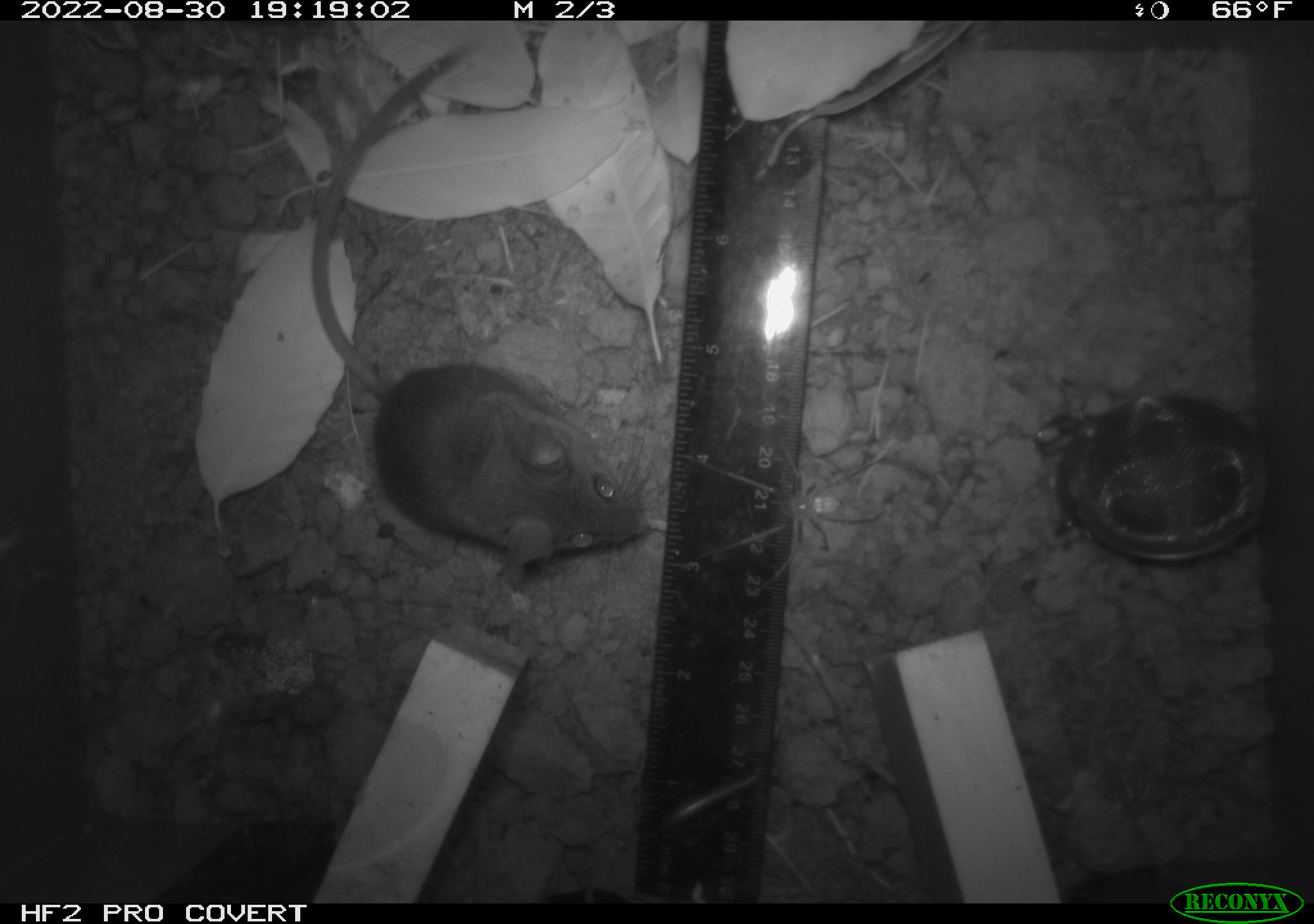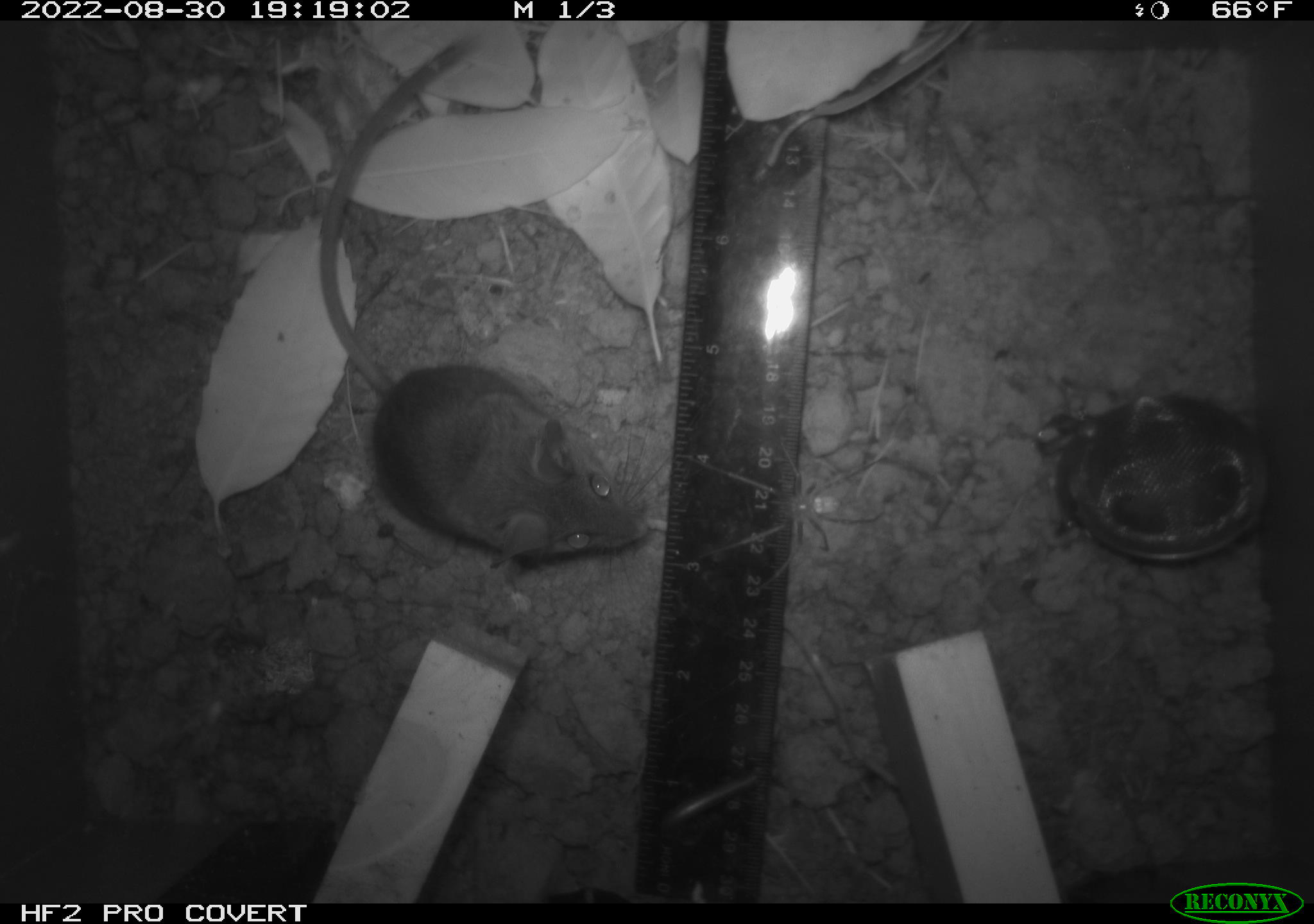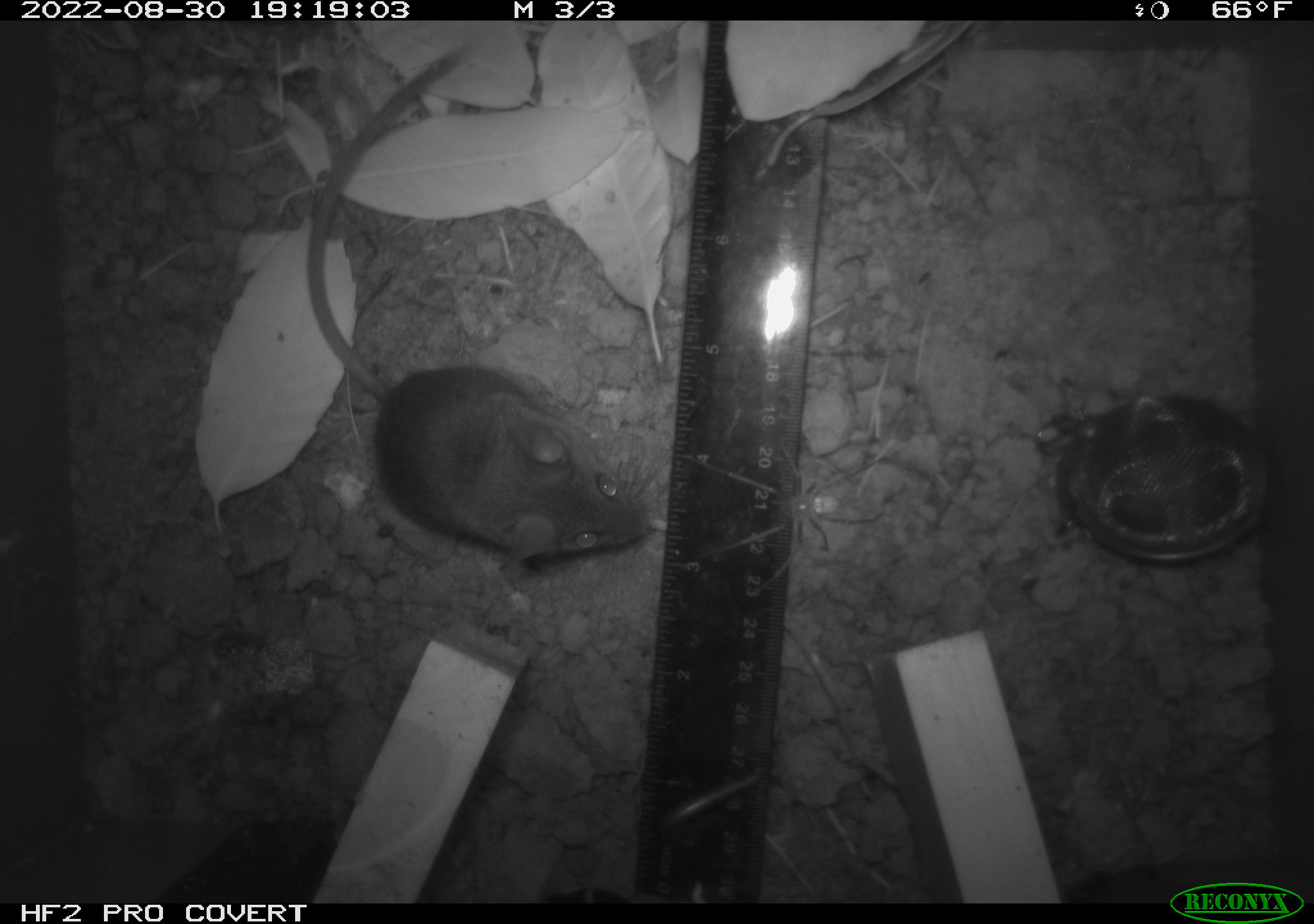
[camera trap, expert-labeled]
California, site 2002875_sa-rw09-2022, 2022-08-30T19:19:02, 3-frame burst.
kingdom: Animalia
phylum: Arthropoda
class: Arachnida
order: Araneae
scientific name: Araneae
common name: spider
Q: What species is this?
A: Spider (Araneae).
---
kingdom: Animalia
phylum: Chordata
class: Mammalia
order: Rodentia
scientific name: Rodentia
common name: rodent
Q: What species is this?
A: Rodent (Rodentia).